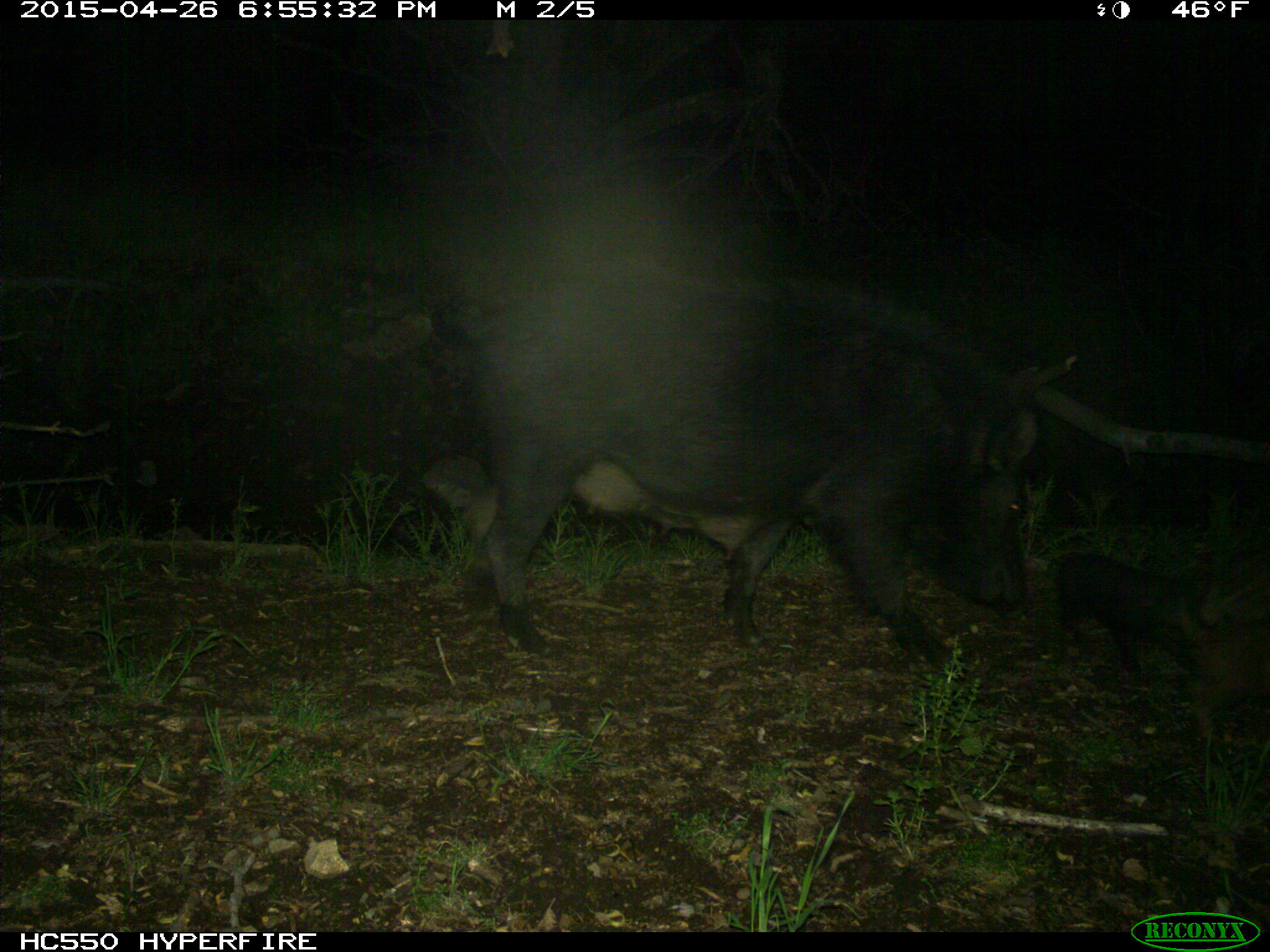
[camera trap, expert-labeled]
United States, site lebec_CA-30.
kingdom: Animalia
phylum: Chordata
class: Mammalia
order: Artiodactyla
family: Suidae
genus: Sus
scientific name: Sus scrofa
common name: wild boar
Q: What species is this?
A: Sus scrofa (wild boar).